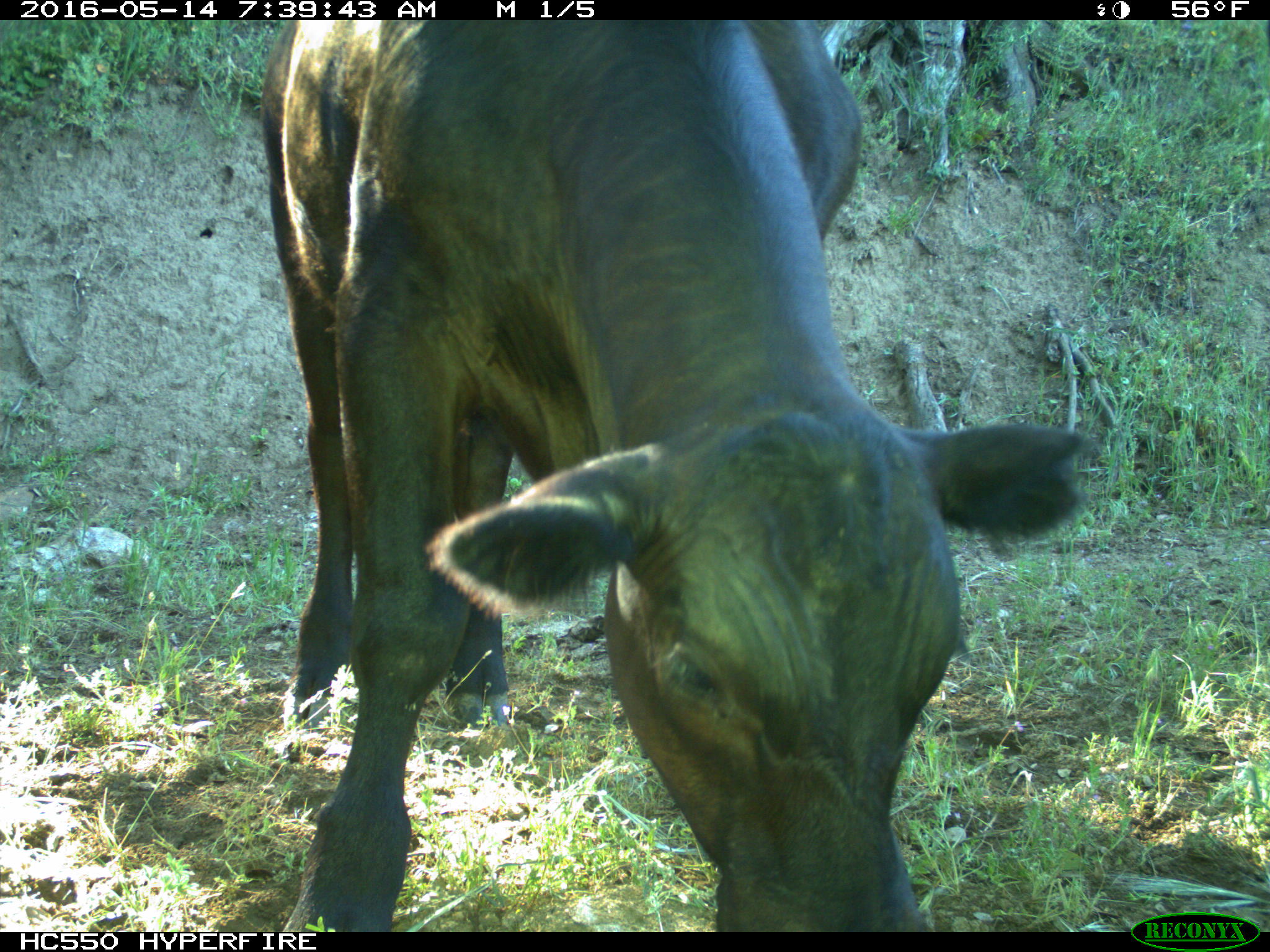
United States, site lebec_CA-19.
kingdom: Animalia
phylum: Chordata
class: Mammalia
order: Artiodactyla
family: Bovidae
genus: Bos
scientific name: Bos taurus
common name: domestic cow